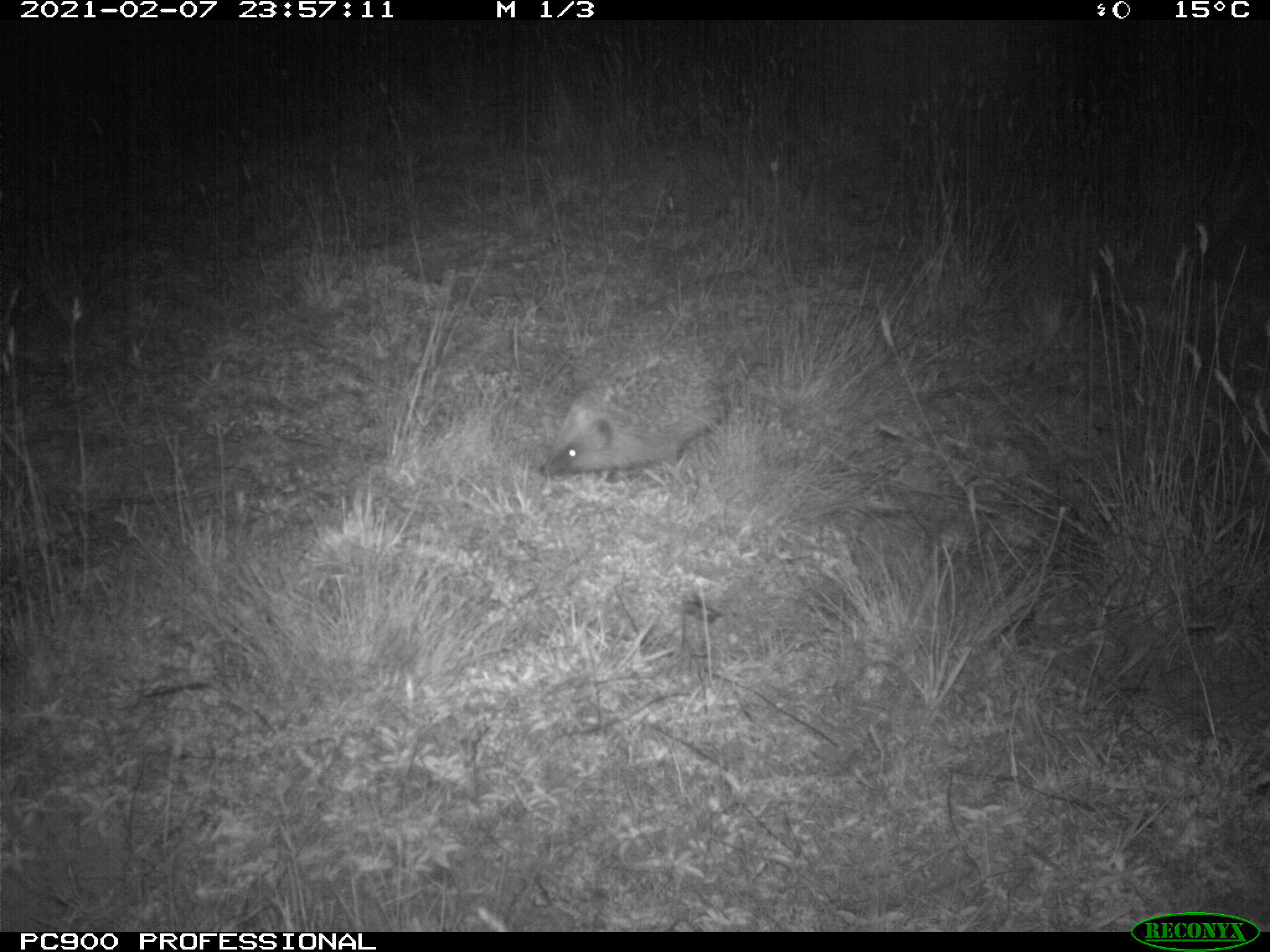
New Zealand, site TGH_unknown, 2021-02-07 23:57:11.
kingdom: Animalia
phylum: Chordata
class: Mammalia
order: Eulipotyphla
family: Erinaceidae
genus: Erinaceus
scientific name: Erinaceus europaeus europaeus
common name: european hedgehog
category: hedgehog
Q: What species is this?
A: Hedgehog (european hedgehog) (Erinaceus europaeus europaeus).